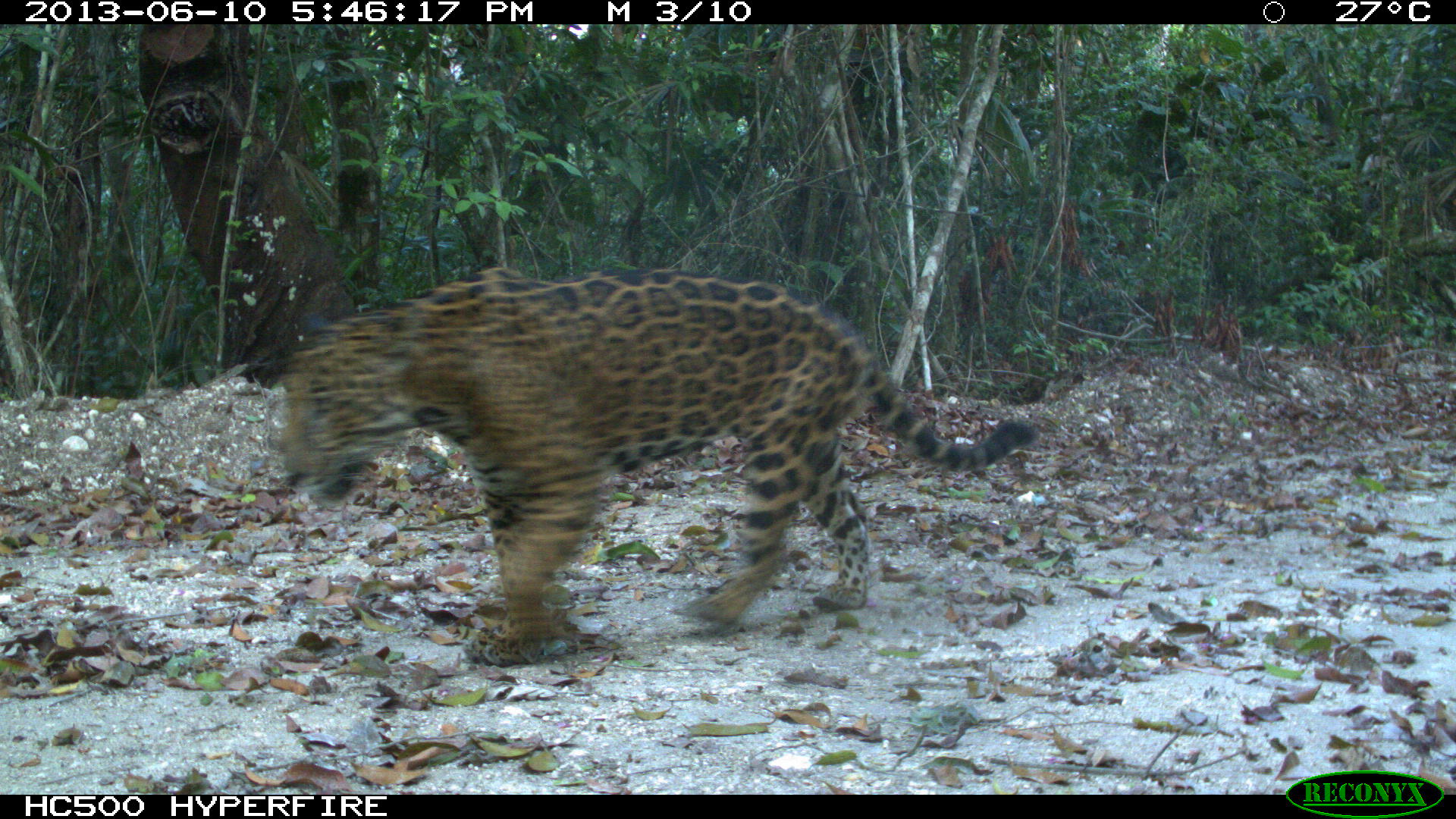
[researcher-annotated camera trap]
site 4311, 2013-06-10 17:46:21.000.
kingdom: Animalia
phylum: Chordata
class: Mammalia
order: Carnivora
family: Felidae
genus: Panthera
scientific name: Panthera onca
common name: jaguar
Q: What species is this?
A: Panthera onca (jaguar).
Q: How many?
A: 1.